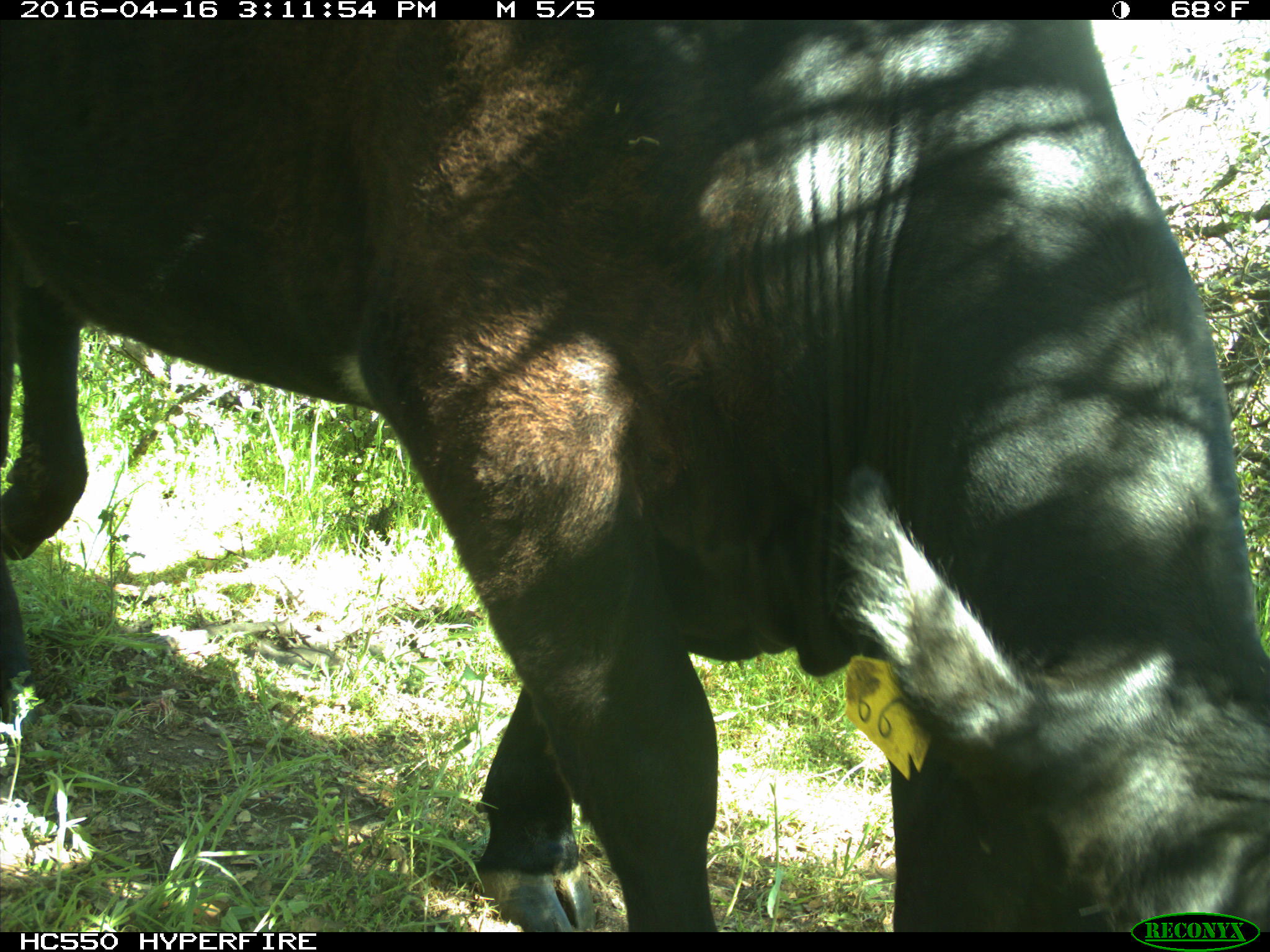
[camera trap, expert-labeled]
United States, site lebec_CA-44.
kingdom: Animalia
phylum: Chordata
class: Mammalia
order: Artiodactyla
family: Bovidae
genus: Bos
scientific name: Bos taurus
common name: domestic cow